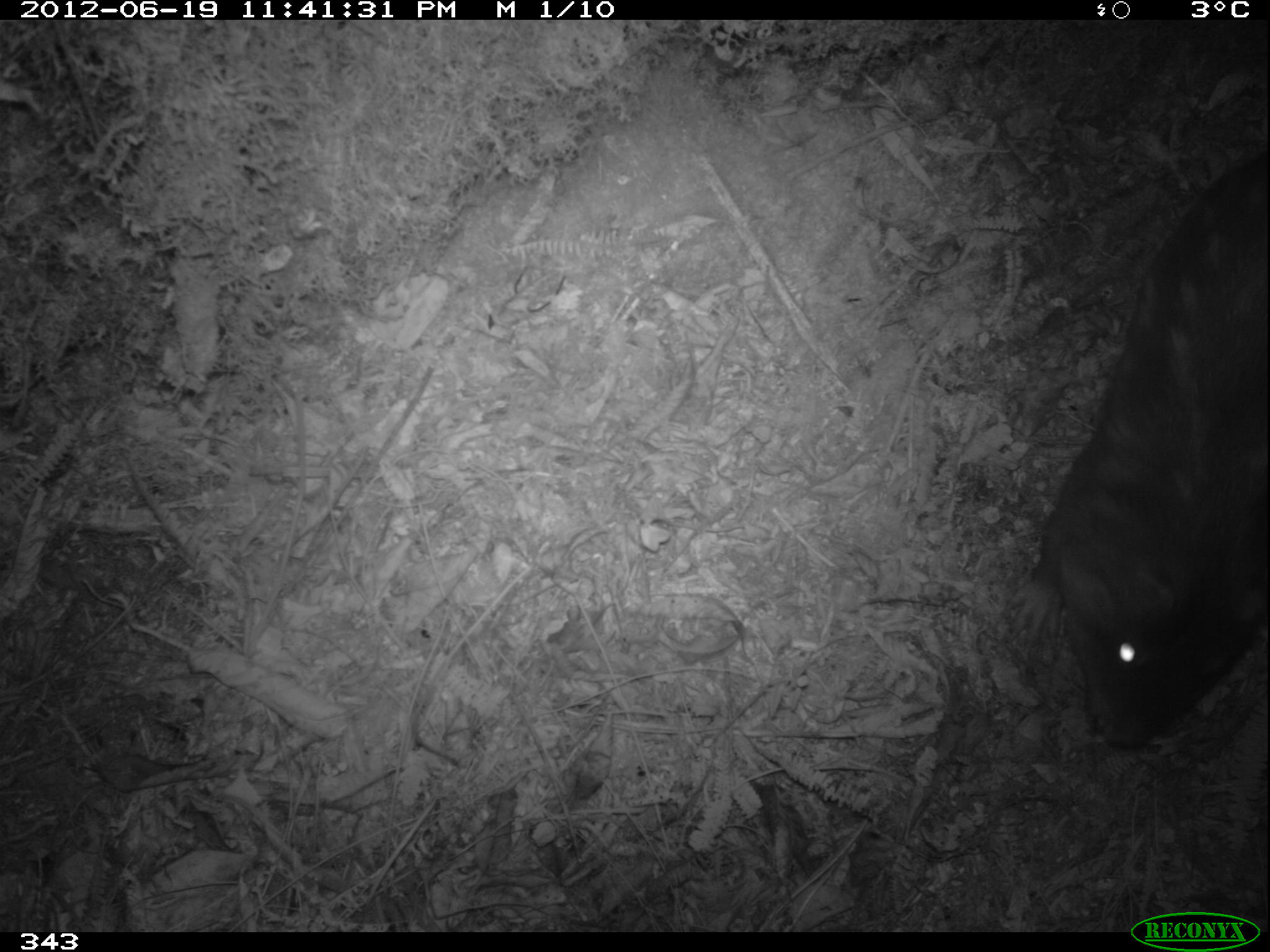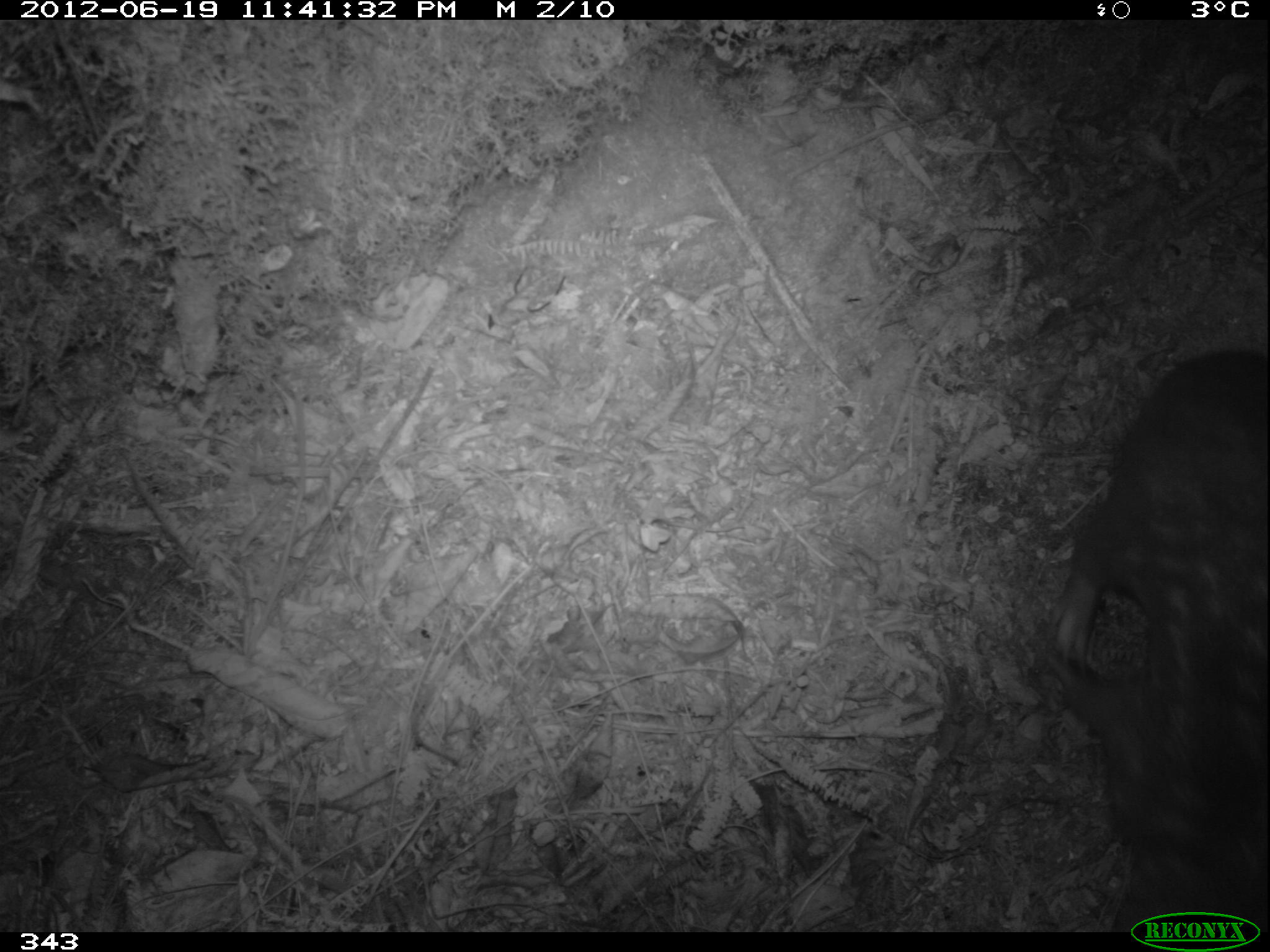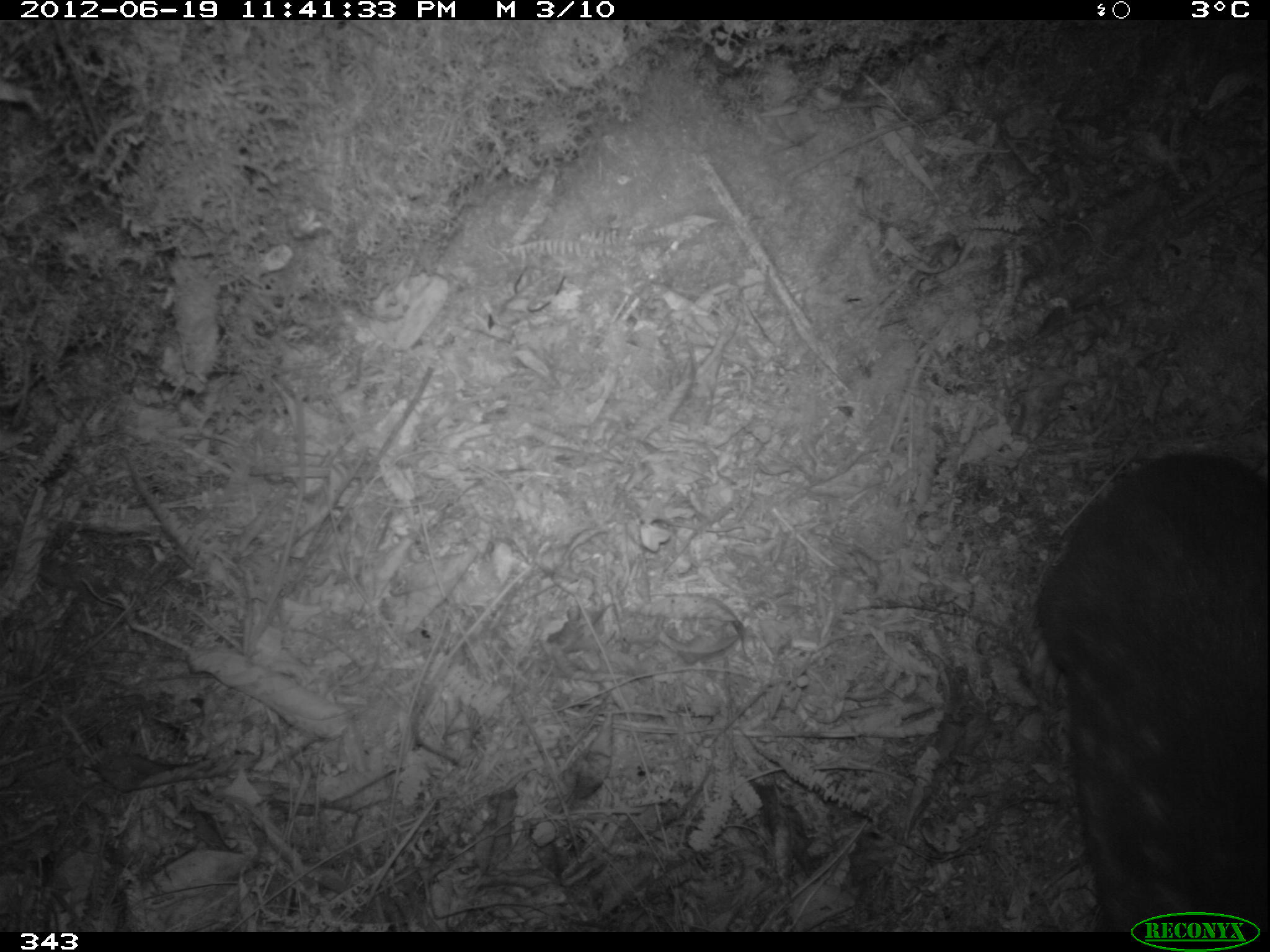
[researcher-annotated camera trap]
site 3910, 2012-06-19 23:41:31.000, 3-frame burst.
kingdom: Animalia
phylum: Chordata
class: Mammalia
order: Rodentia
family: Cuniculidae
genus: Cuniculus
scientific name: Cuniculus taczanowskii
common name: mountain paca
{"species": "Cuniculus taczanowskii (mountain paca)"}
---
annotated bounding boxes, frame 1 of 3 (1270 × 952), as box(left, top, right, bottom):
cuniculus taczanowskii: box(1004, 153, 1268, 749)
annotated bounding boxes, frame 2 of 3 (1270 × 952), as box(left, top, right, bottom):
cuniculus taczanowskii: box(1044, 346, 1267, 932)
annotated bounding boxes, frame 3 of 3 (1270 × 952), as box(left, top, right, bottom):
cuniculus taczanowskii: box(1031, 448, 1267, 932)